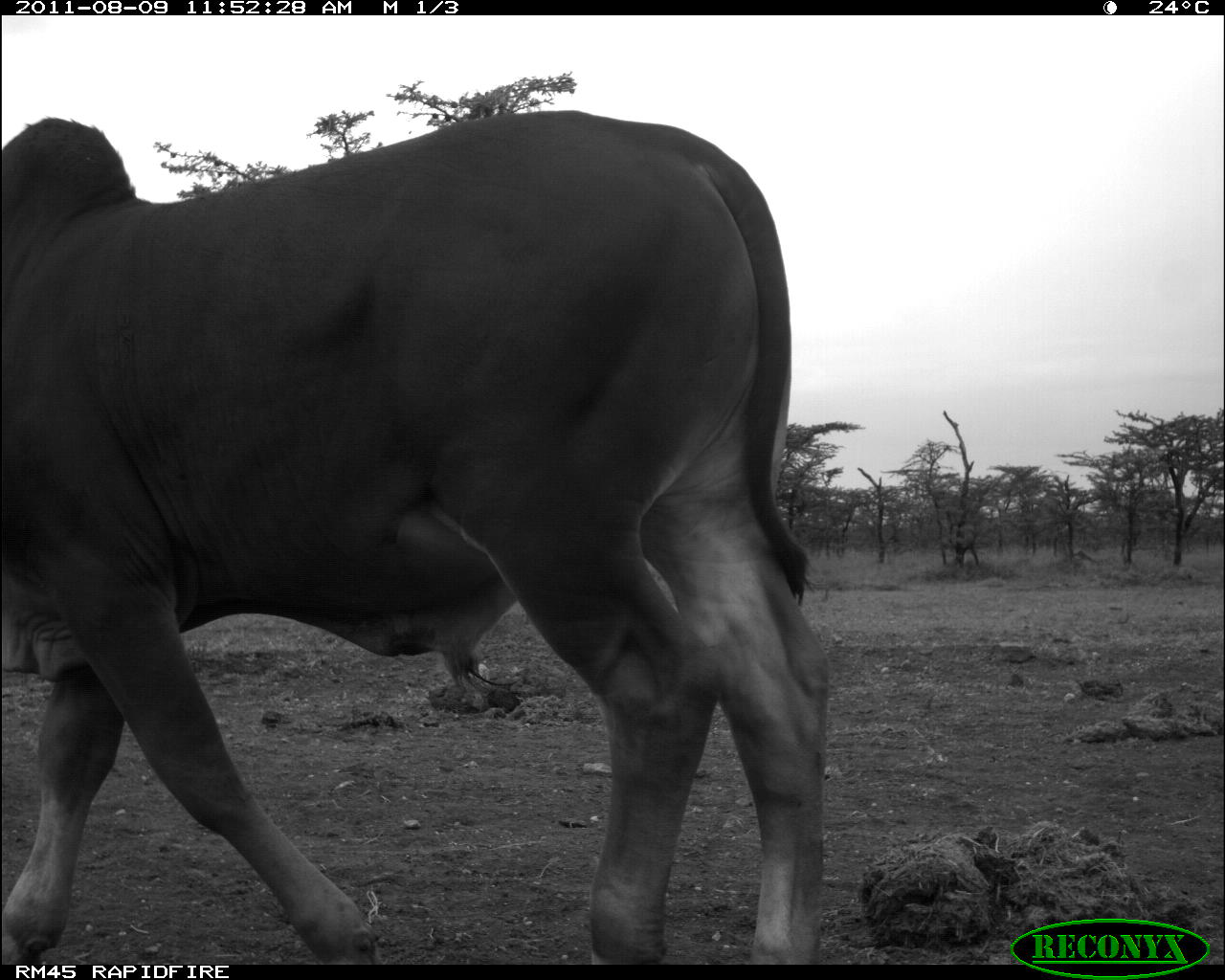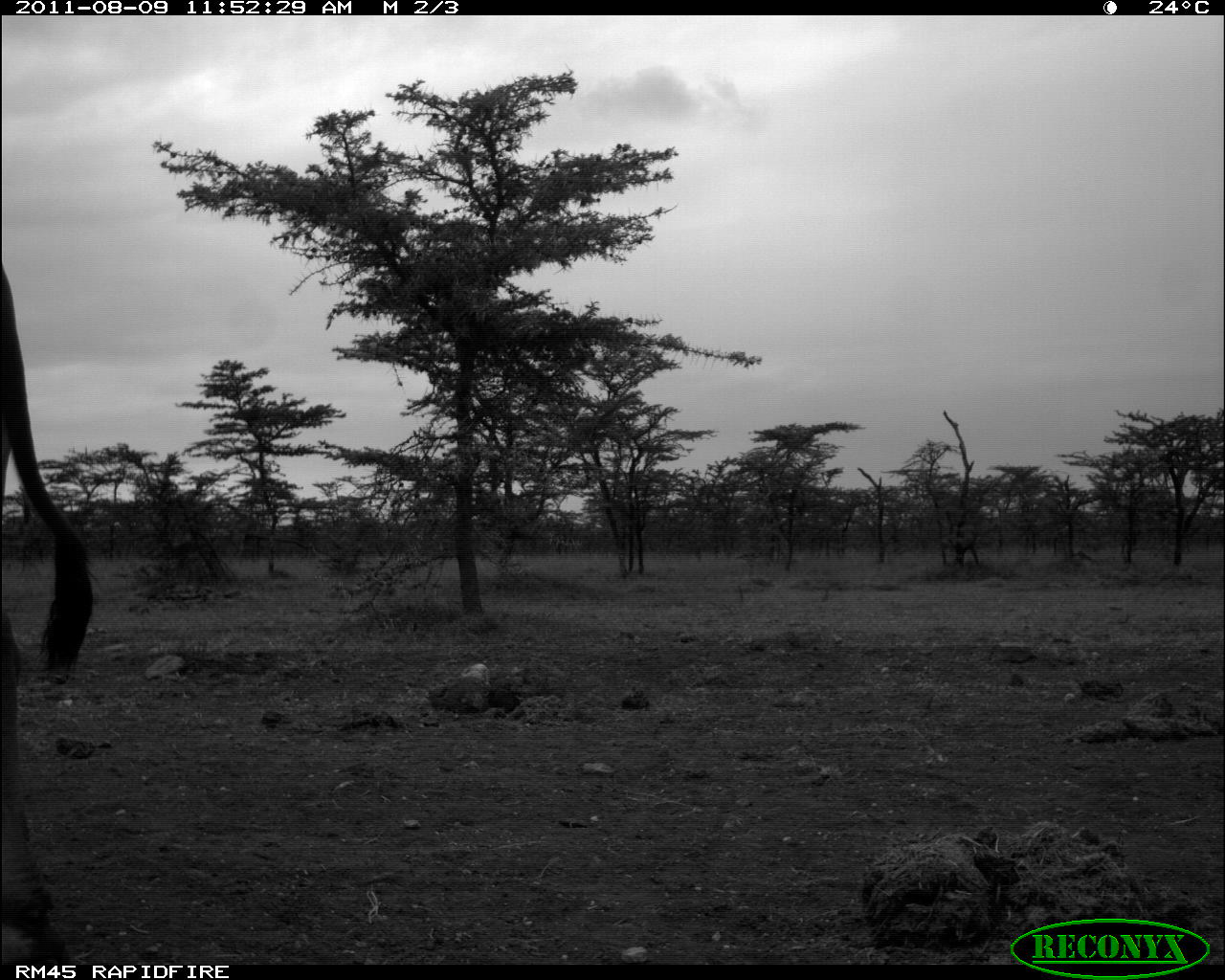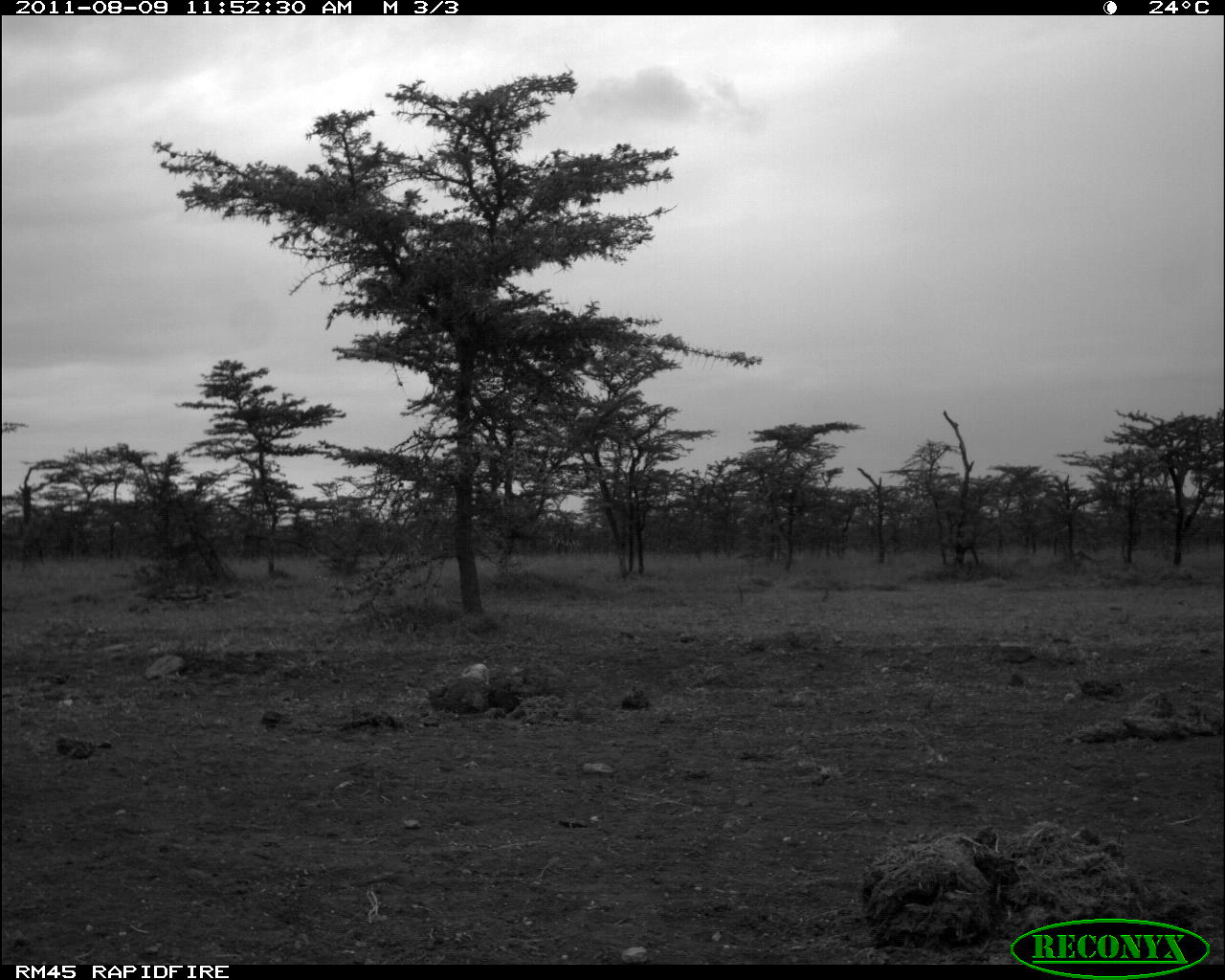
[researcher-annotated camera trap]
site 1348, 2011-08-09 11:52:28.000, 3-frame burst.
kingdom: Animalia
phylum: Chordata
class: Mammalia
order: Artiodactyla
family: Bovidae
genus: Bos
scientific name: Bos taurus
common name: domestic cattle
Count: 1.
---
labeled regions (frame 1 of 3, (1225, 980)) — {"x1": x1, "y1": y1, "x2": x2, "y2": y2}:
bos taurus: {"x1": 0, "y1": 105, "x2": 833, "y2": 963}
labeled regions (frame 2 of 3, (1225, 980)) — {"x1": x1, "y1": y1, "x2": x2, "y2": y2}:
bos taurus: {"x1": 0, "y1": 263, "x2": 94, "y2": 959}